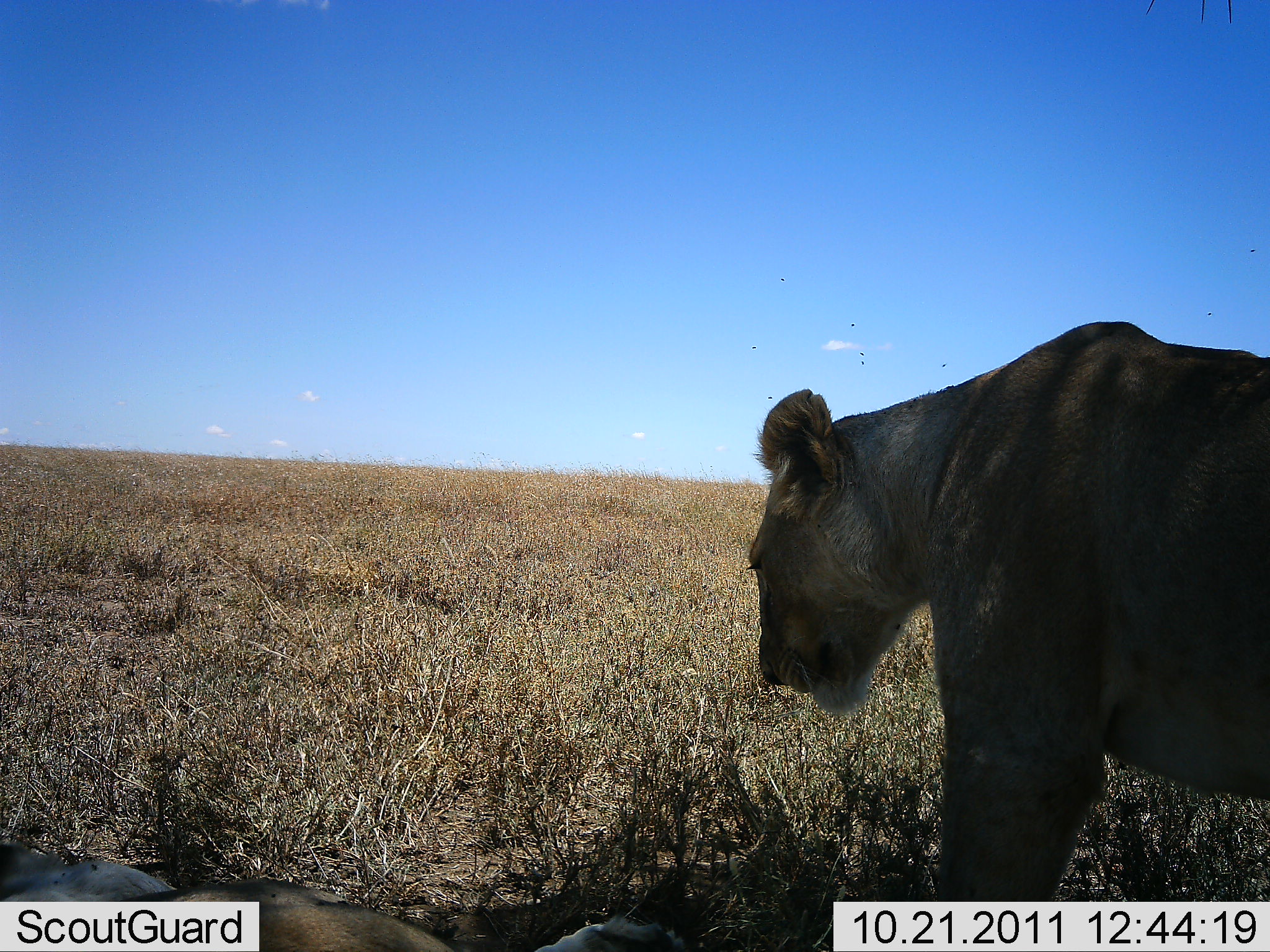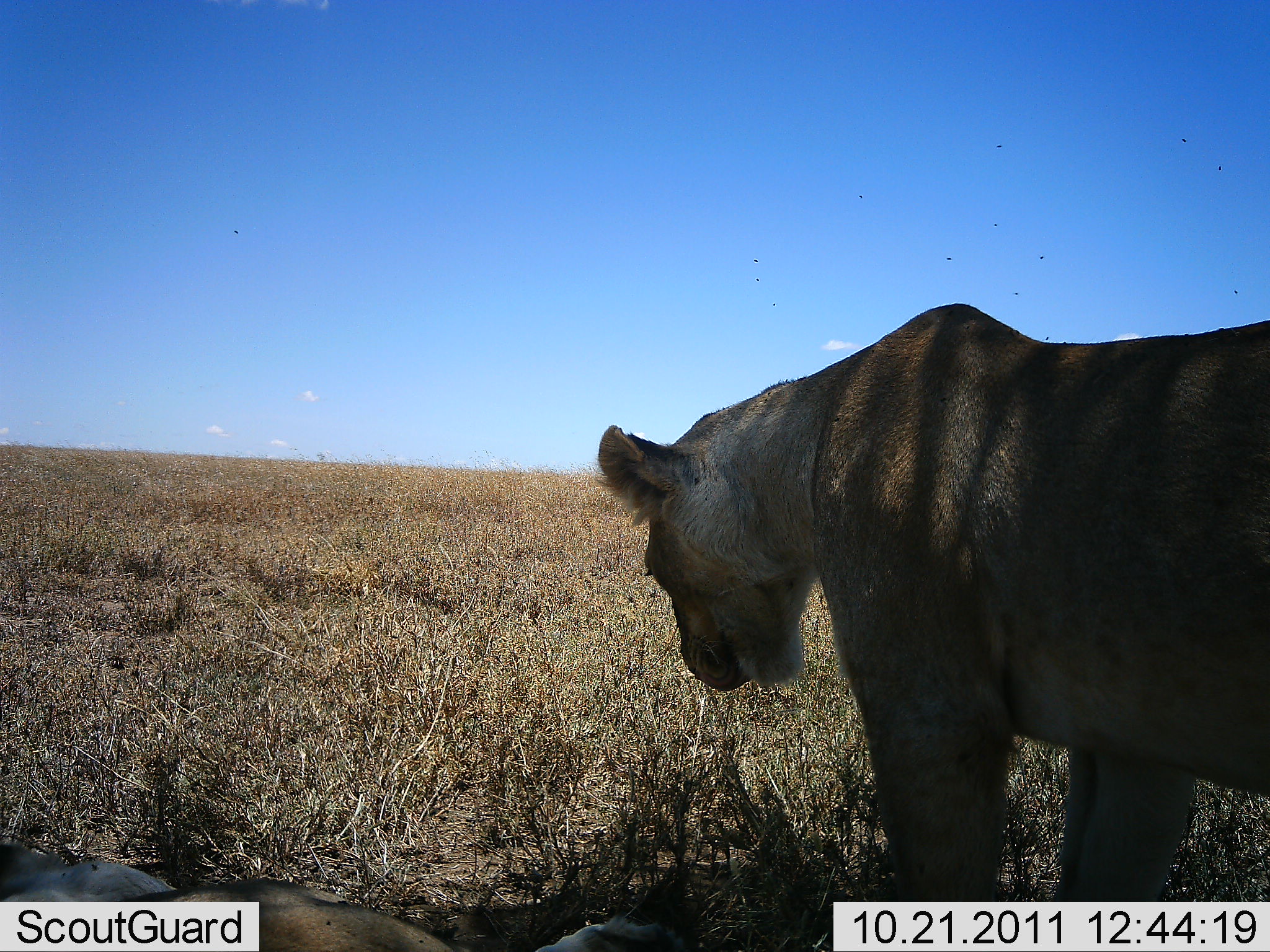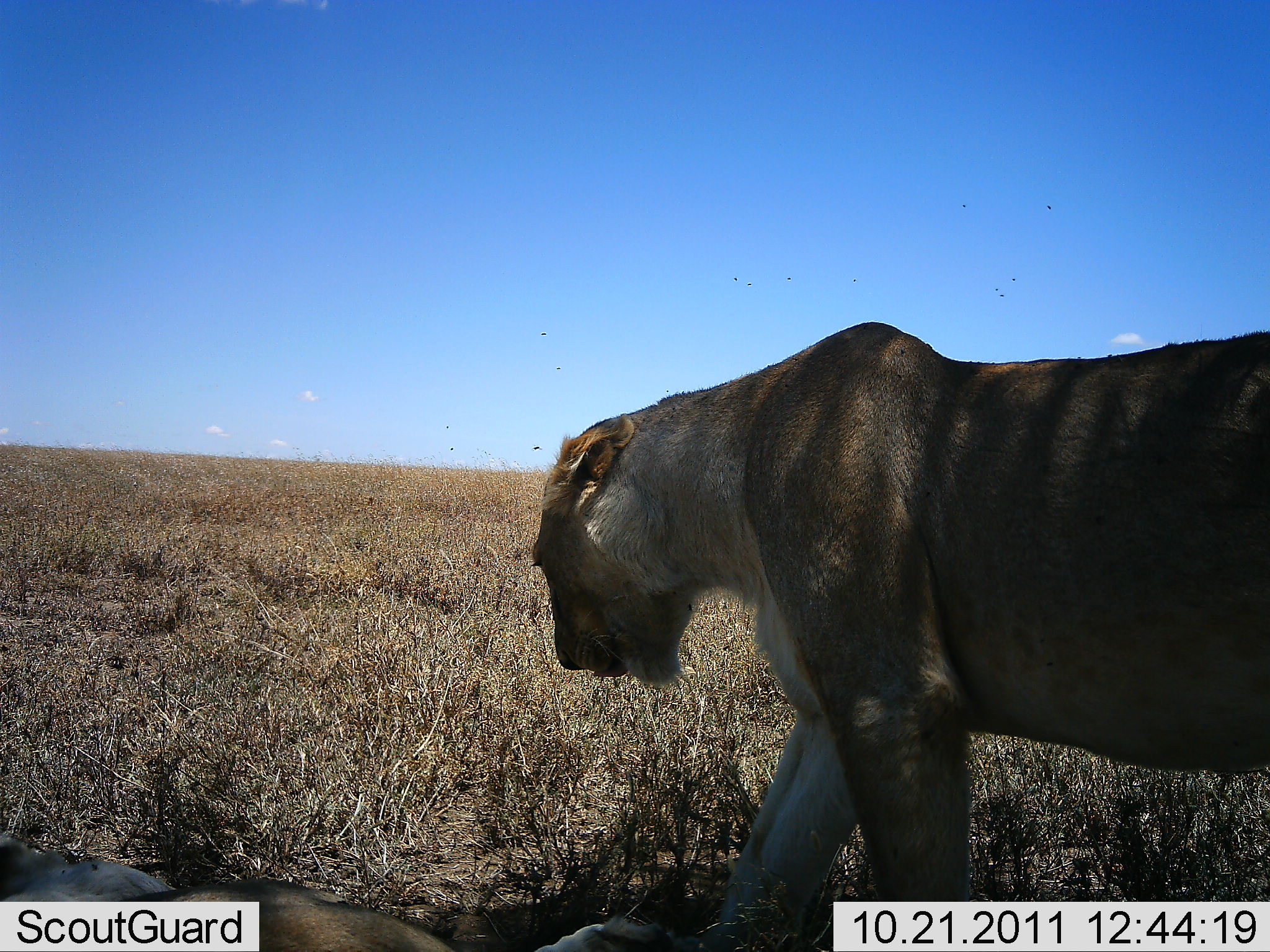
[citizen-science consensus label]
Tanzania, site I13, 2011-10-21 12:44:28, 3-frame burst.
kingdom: Animalia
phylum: Chordata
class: Mammalia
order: Carnivora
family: Felidae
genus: Panthera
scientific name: Panthera leo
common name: lion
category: lionfemale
Lionfemale (lion) (Panthera leo), count 1. Behavior (volunteer vote fractions): standing 11%, resting 11%, moving 89%, interacting 0%. Young present (vote fraction): 0%. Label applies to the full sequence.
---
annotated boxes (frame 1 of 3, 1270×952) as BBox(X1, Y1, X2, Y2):
animal: BBox(746, 318, 1270, 902); BBox(0, 837, 692, 952)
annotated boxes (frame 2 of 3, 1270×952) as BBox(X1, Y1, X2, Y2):
animal: BBox(592, 303, 1270, 901); BBox(0, 837, 692, 952)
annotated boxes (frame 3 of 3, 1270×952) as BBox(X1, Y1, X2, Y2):
animal: BBox(530, 320, 1270, 901); BBox(0, 840, 692, 952)